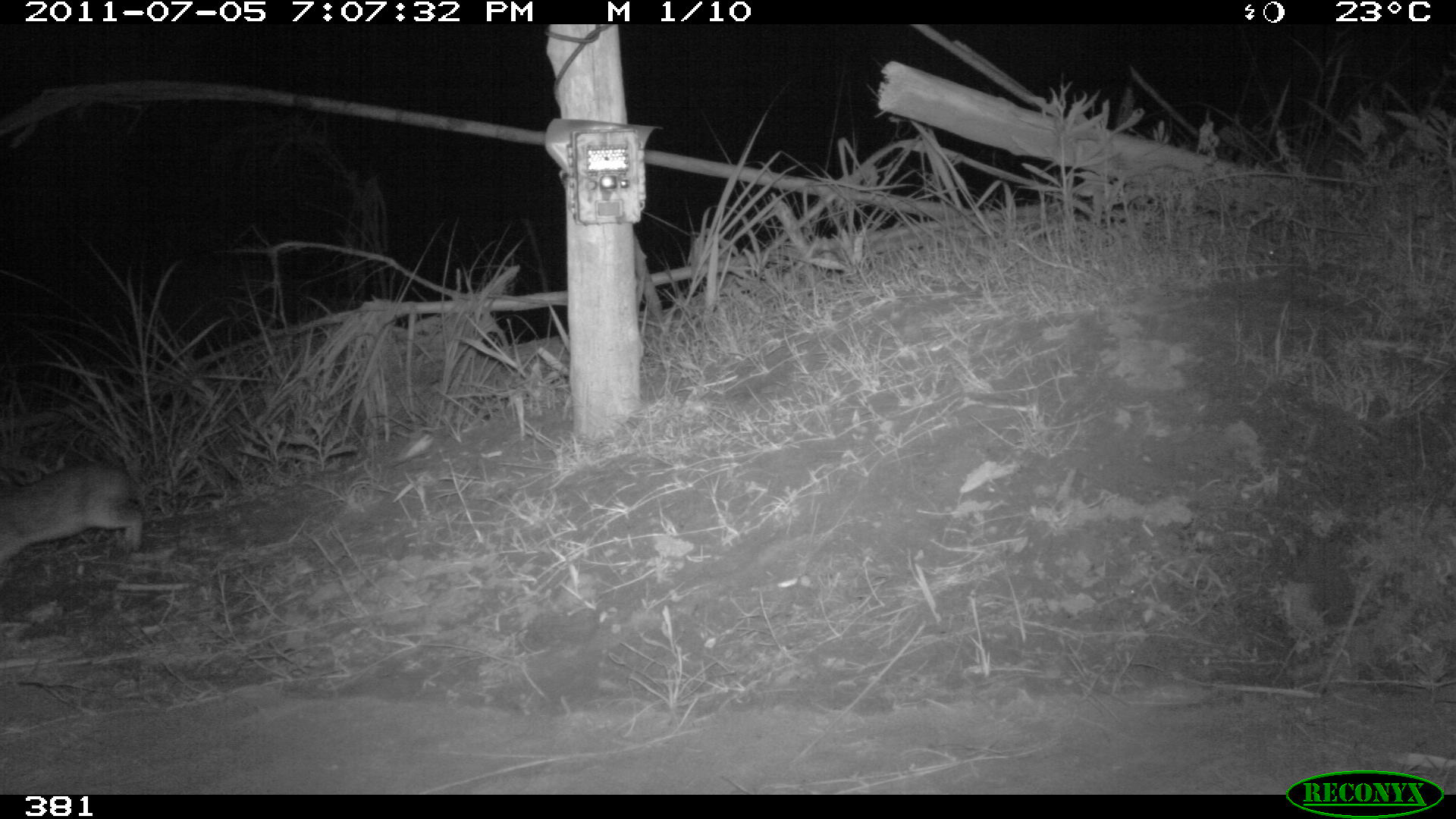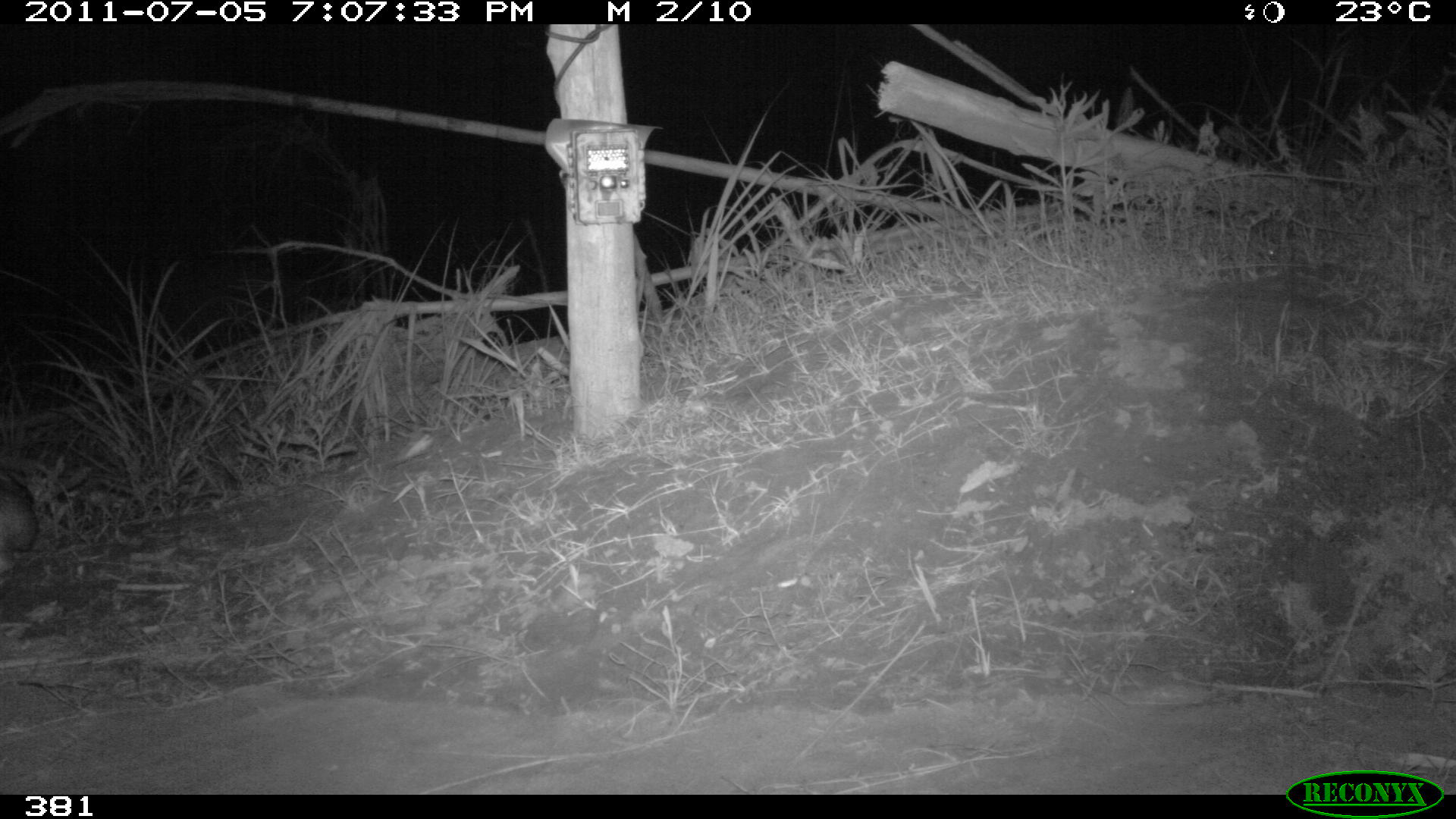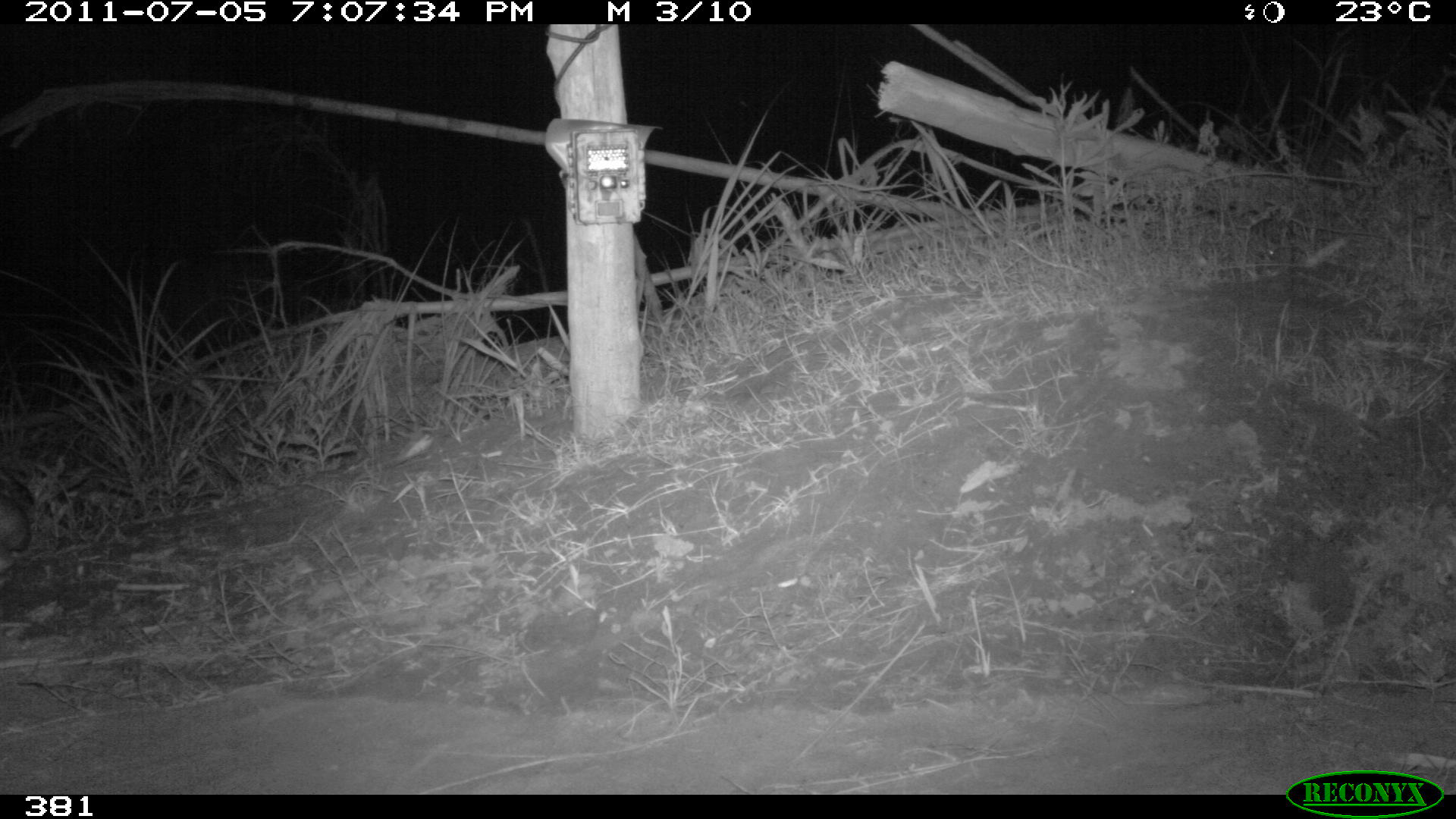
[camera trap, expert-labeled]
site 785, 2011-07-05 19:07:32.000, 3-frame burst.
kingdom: Animalia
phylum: Chordata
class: Mammalia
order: Lagomorpha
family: Leporidae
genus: Sylvilagus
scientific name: Sylvilagus brasiliensis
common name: tapeti